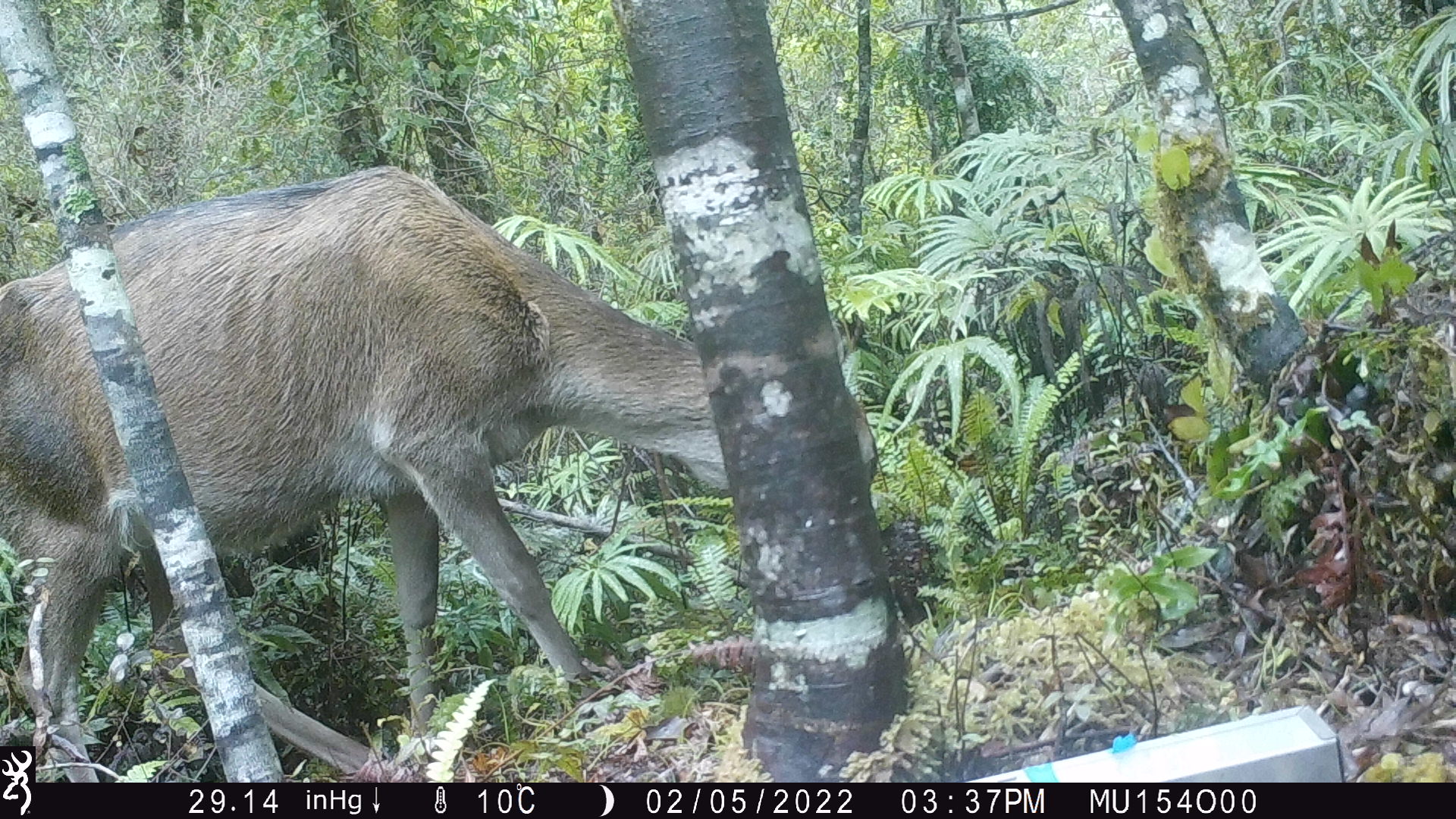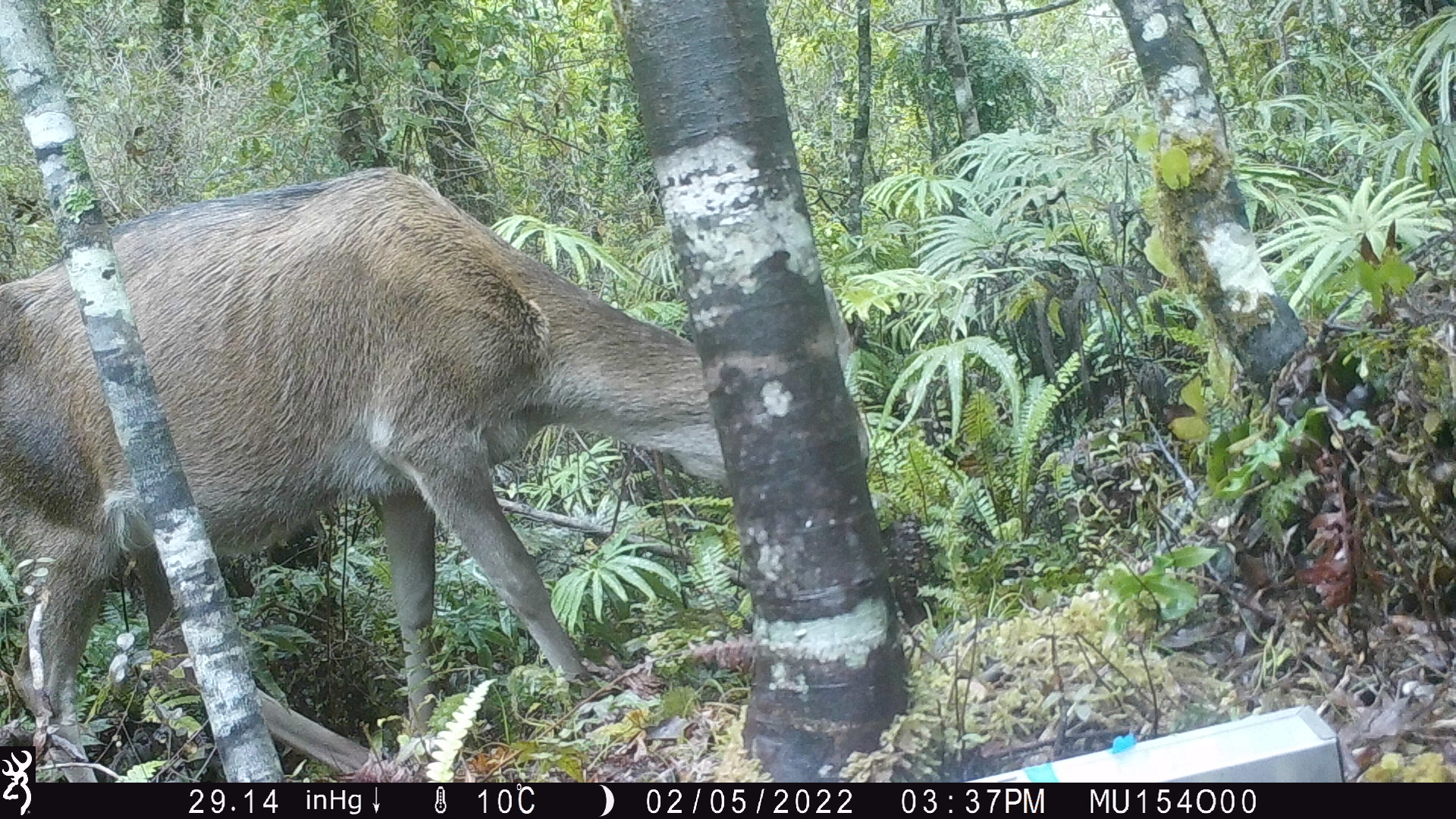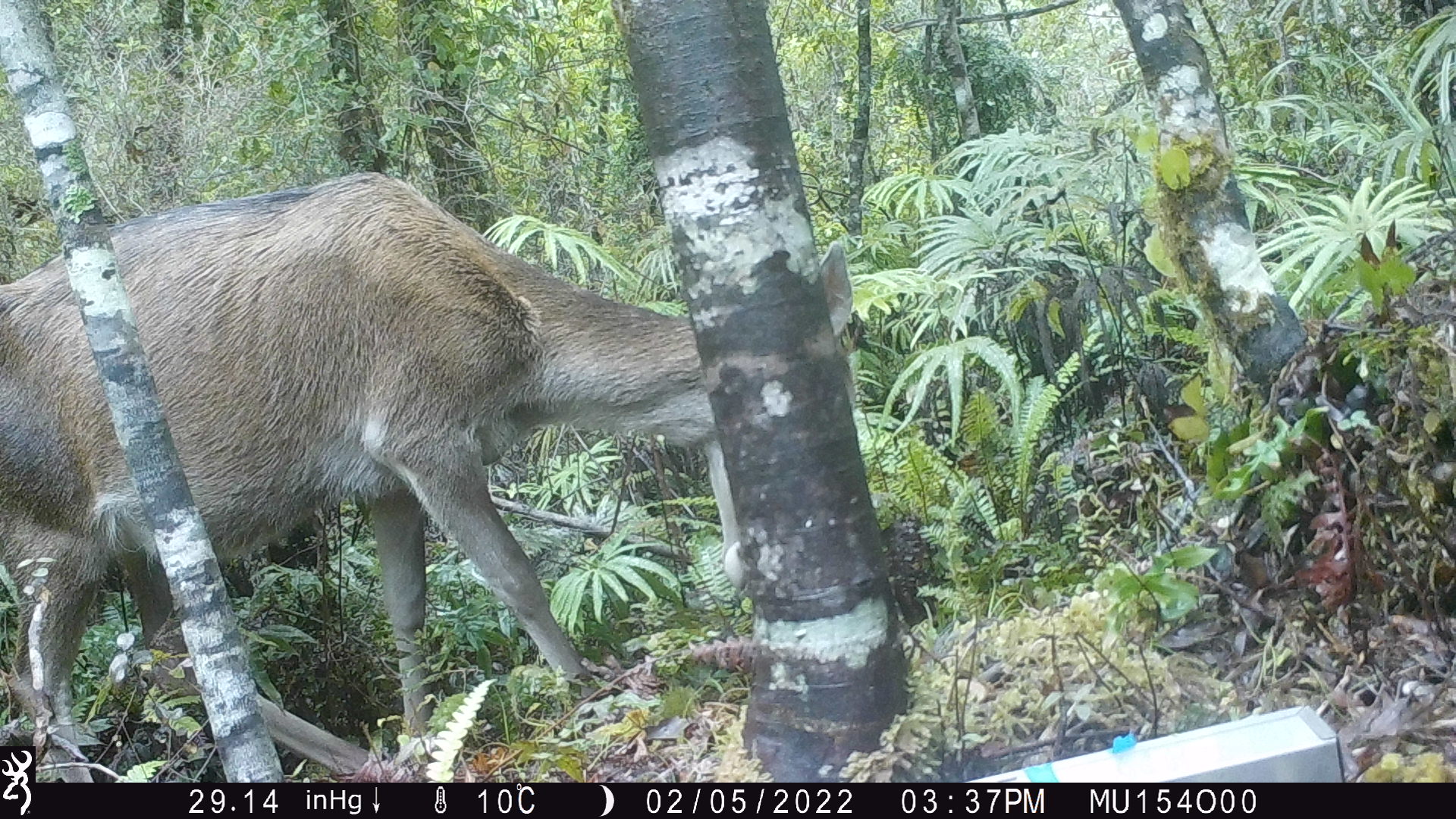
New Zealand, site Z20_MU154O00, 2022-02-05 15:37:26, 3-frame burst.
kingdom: Animalia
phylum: Chordata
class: Mammalia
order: Artiodactyla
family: Cervidae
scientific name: Cervidae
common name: deer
Deer (Cervidae).